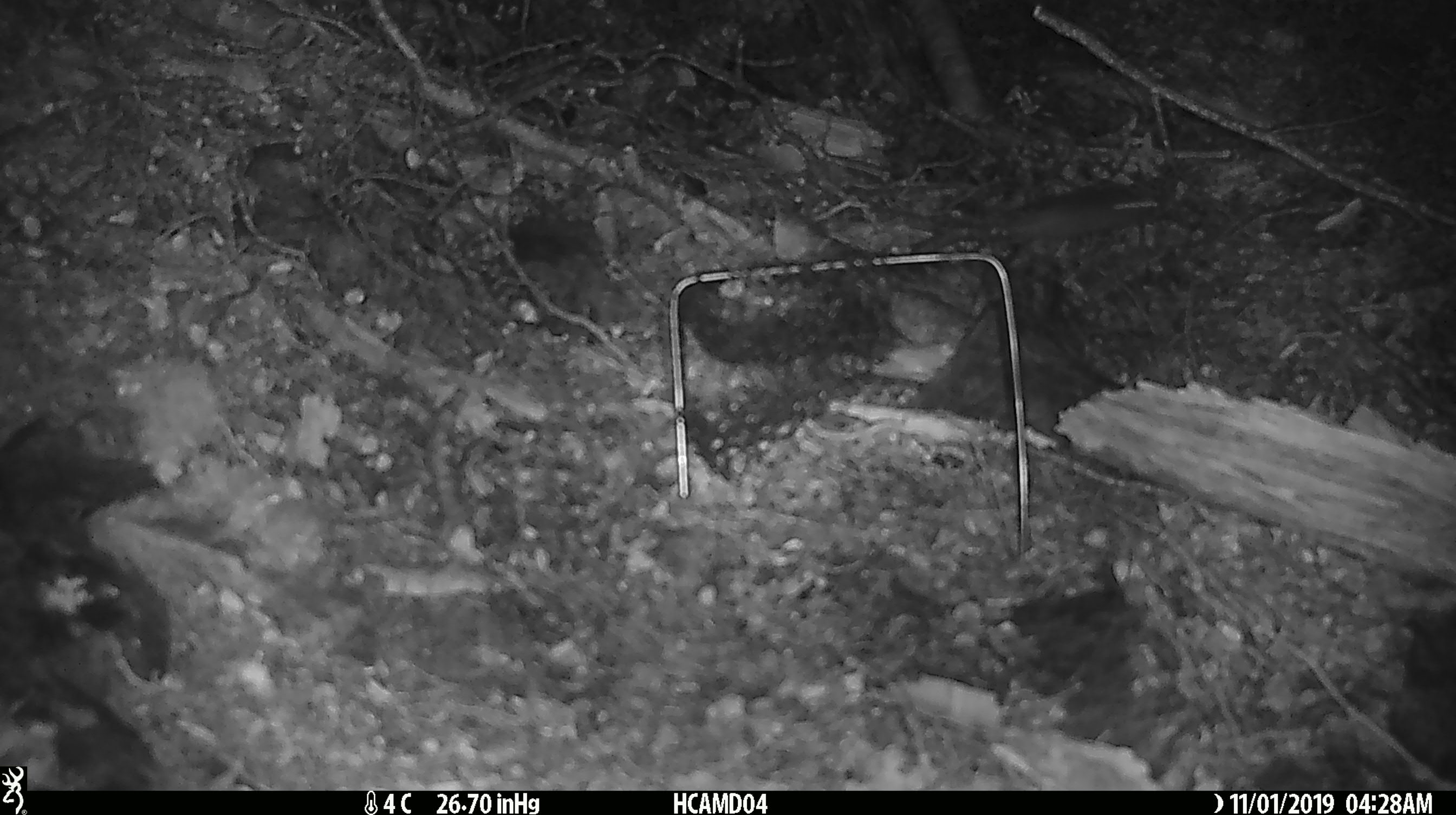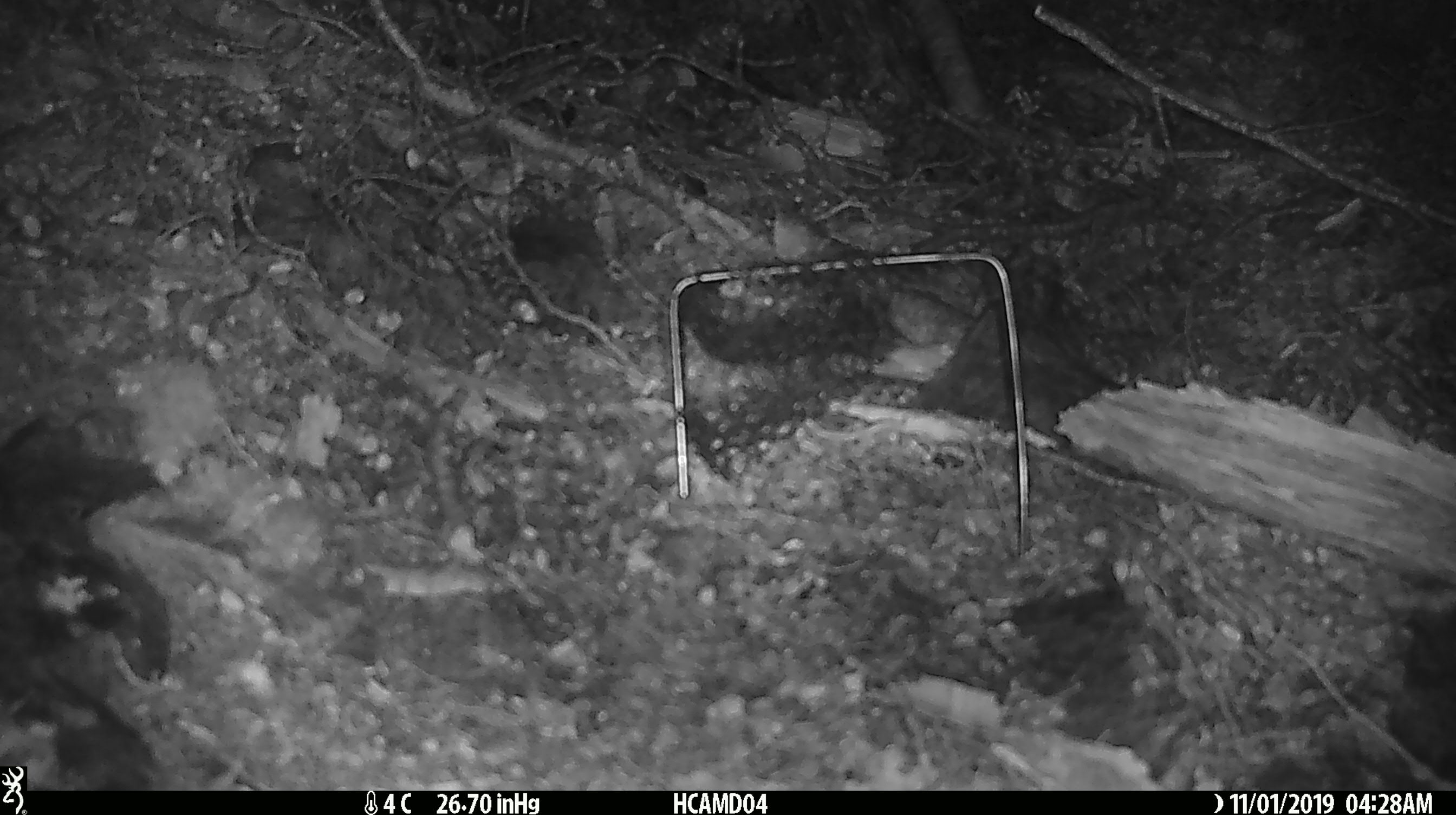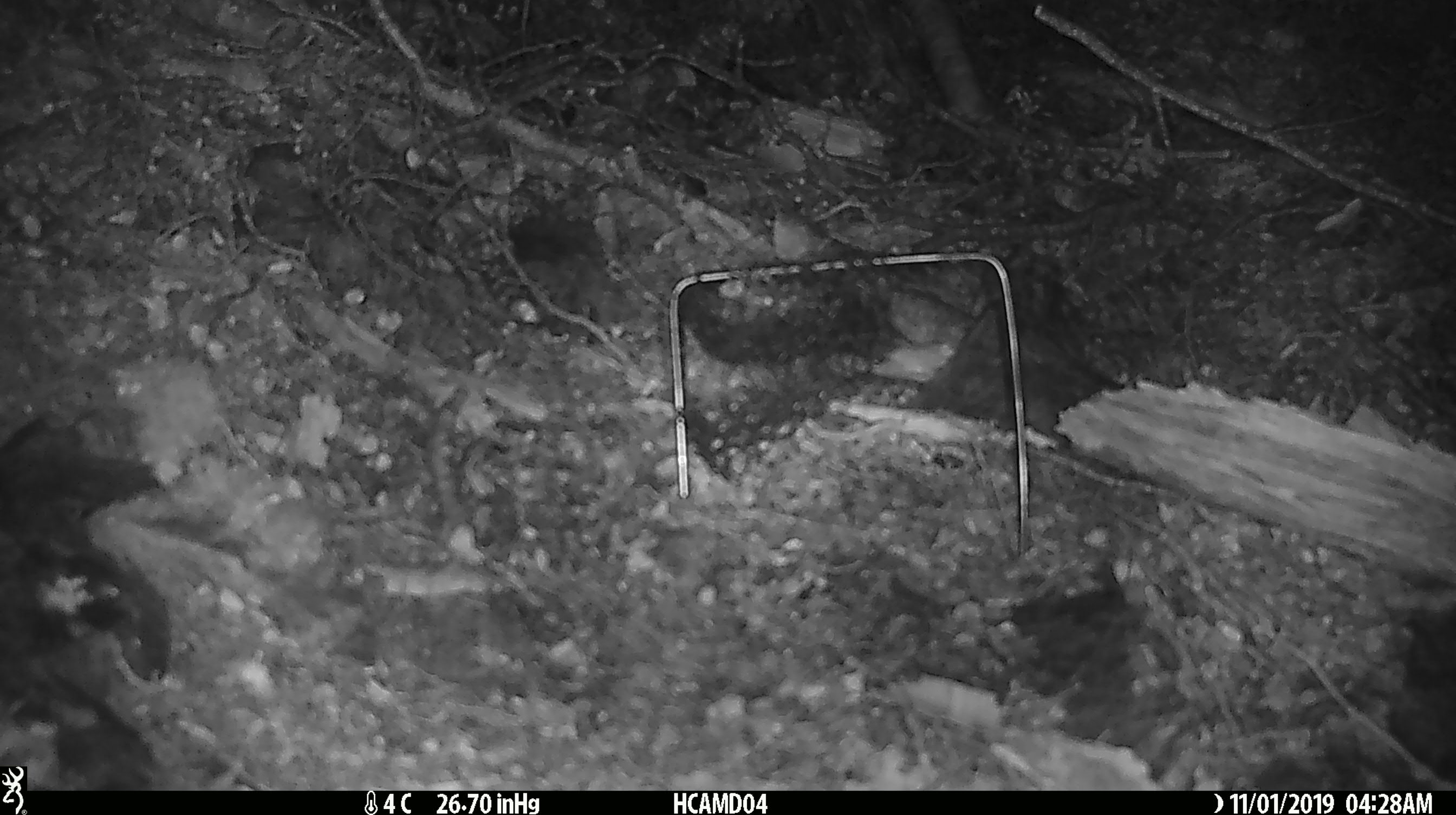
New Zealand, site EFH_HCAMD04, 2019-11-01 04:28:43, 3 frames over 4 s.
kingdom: Animalia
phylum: Chordata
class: Mammalia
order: Rodentia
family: Muridae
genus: Mus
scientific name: Mus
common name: mouse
Mouse (Mus).